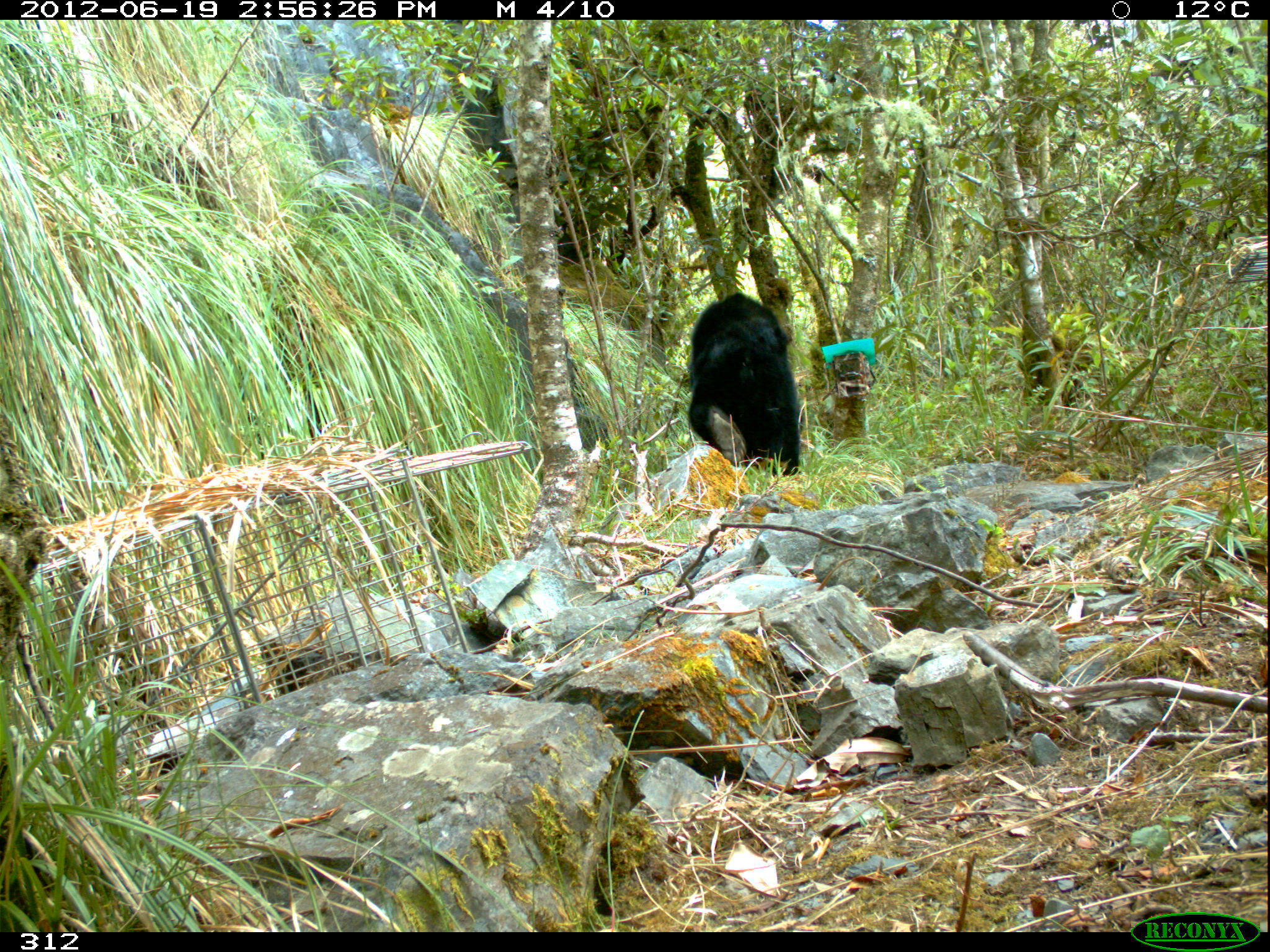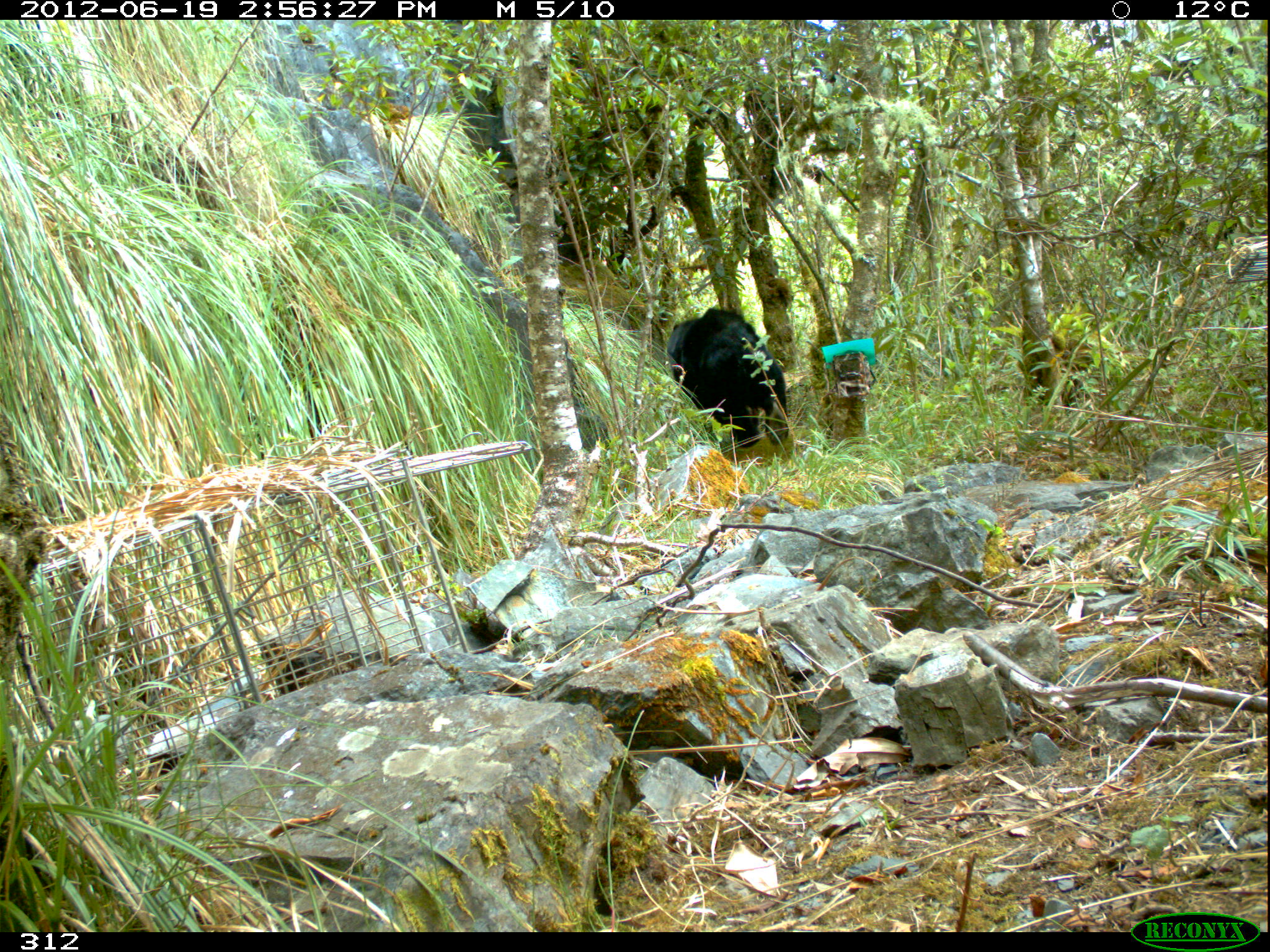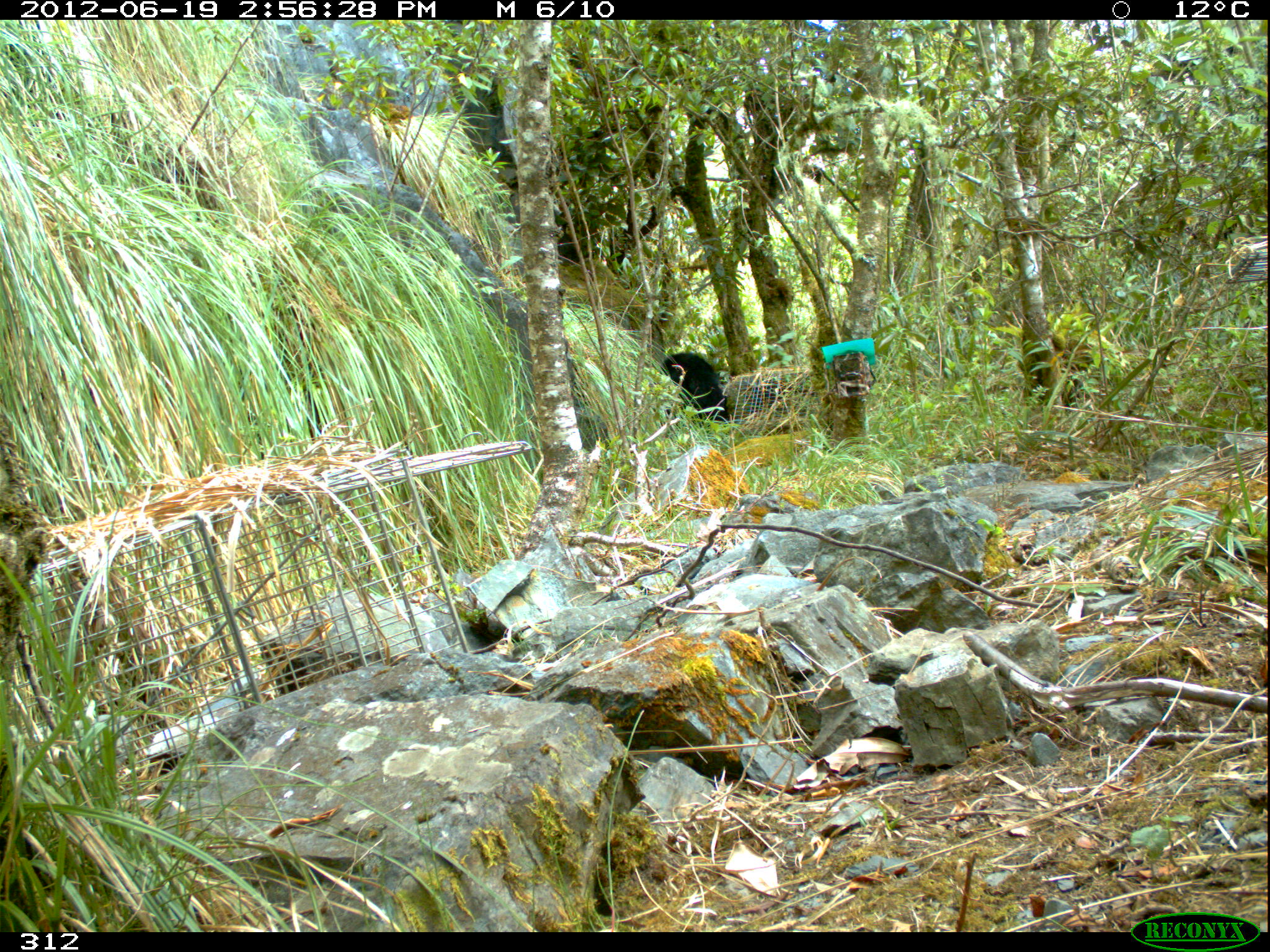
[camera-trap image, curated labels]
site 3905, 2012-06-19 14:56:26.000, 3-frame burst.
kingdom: Animalia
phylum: Chordata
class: Mammalia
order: Carnivora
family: Ursidae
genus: Tremarctos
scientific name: Tremarctos ornatus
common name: spectacled bear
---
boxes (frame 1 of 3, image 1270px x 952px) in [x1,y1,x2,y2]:
tremarctos ornatus: [685,288,802,479]